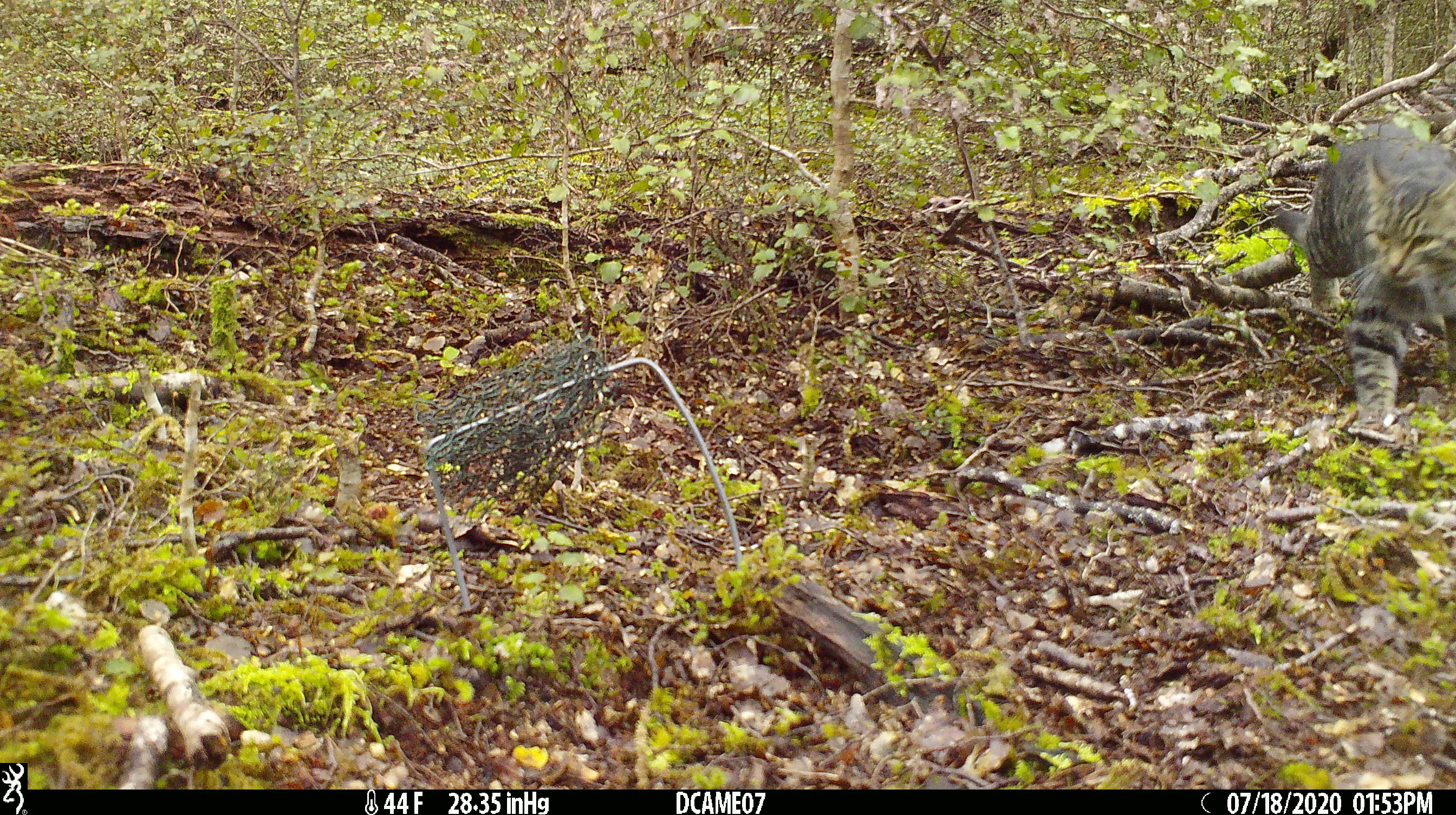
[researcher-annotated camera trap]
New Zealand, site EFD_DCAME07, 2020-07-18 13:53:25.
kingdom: Animalia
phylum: Chordata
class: Mammalia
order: Carnivora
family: Felidae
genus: Felis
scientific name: Felis catus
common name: domestic cat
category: cat